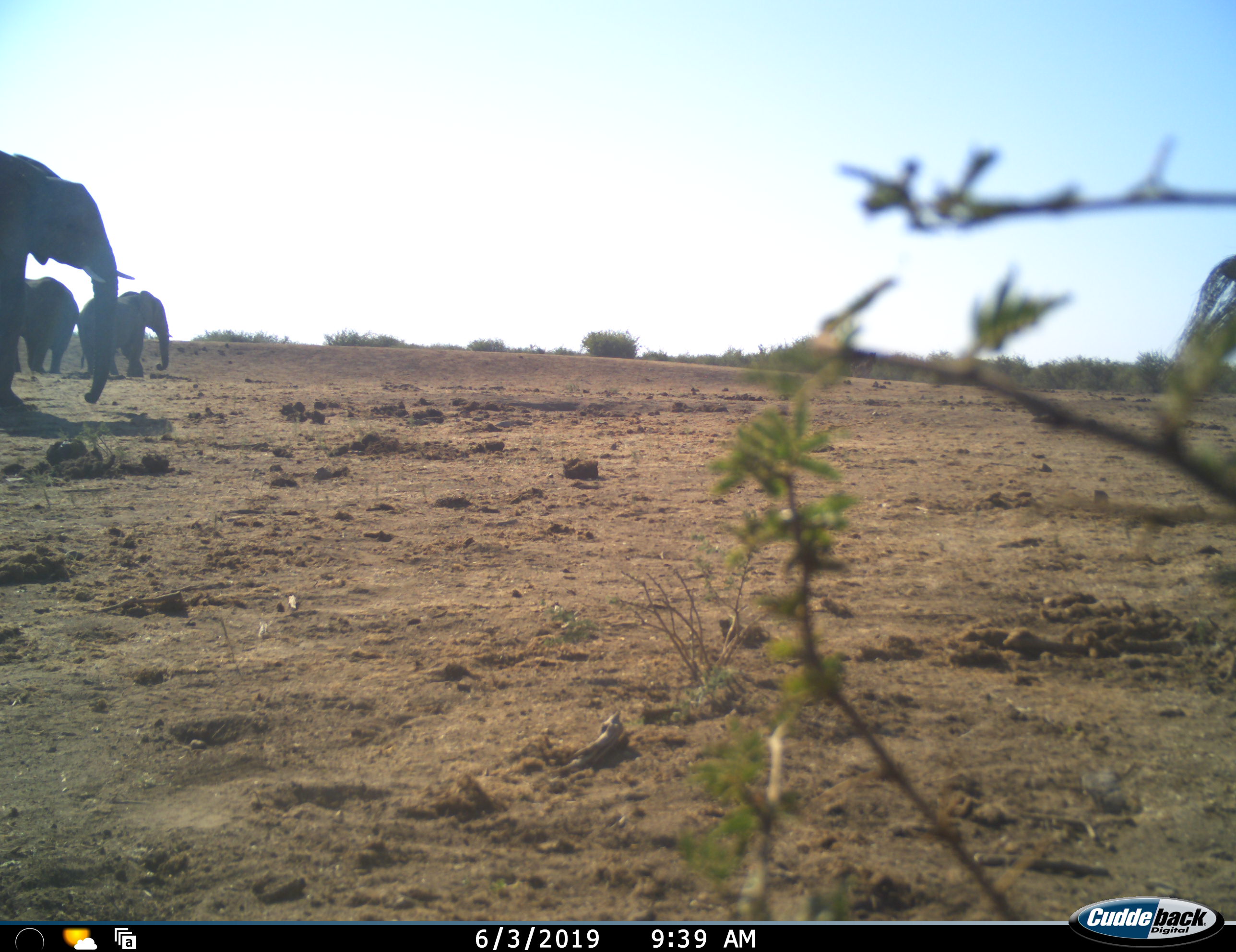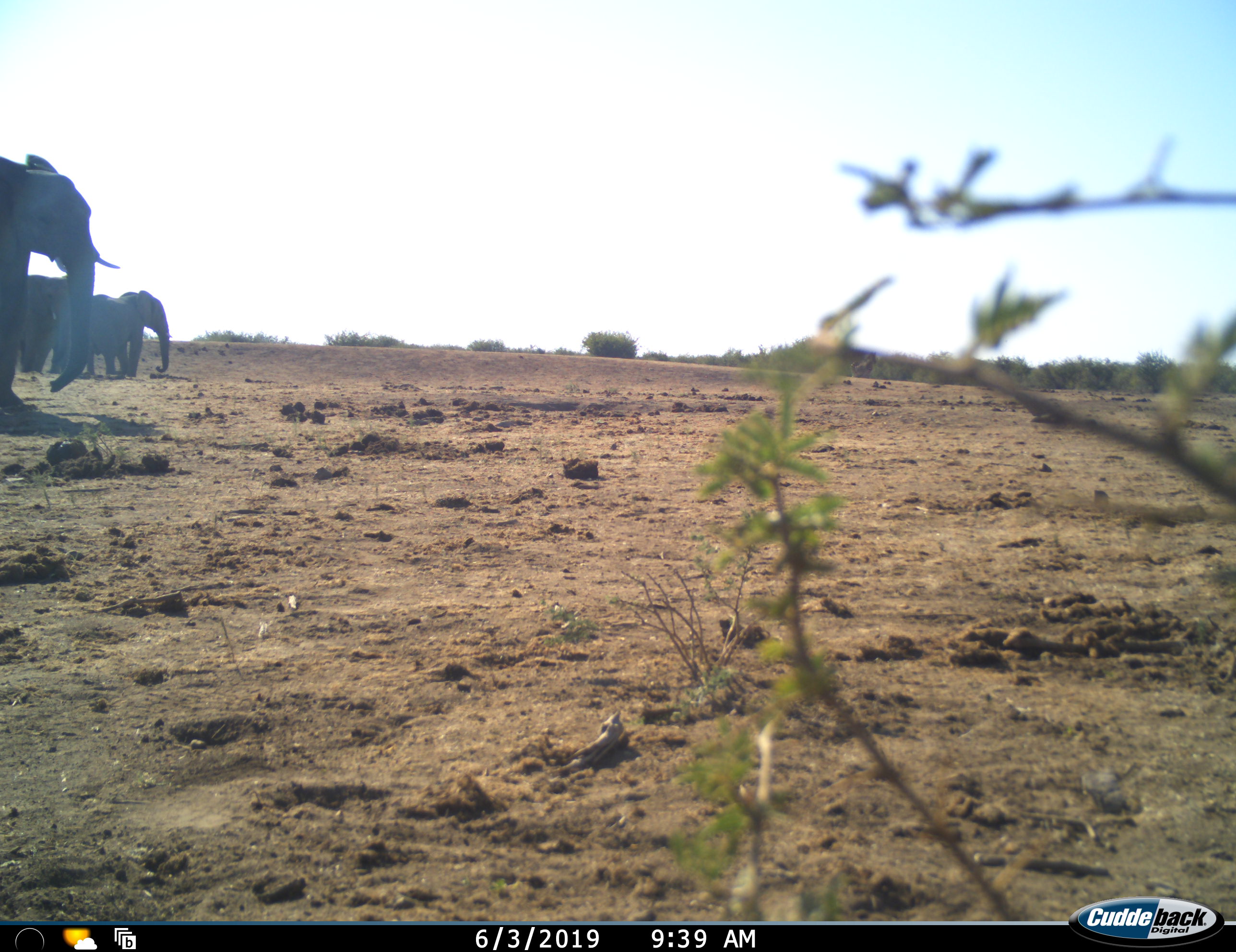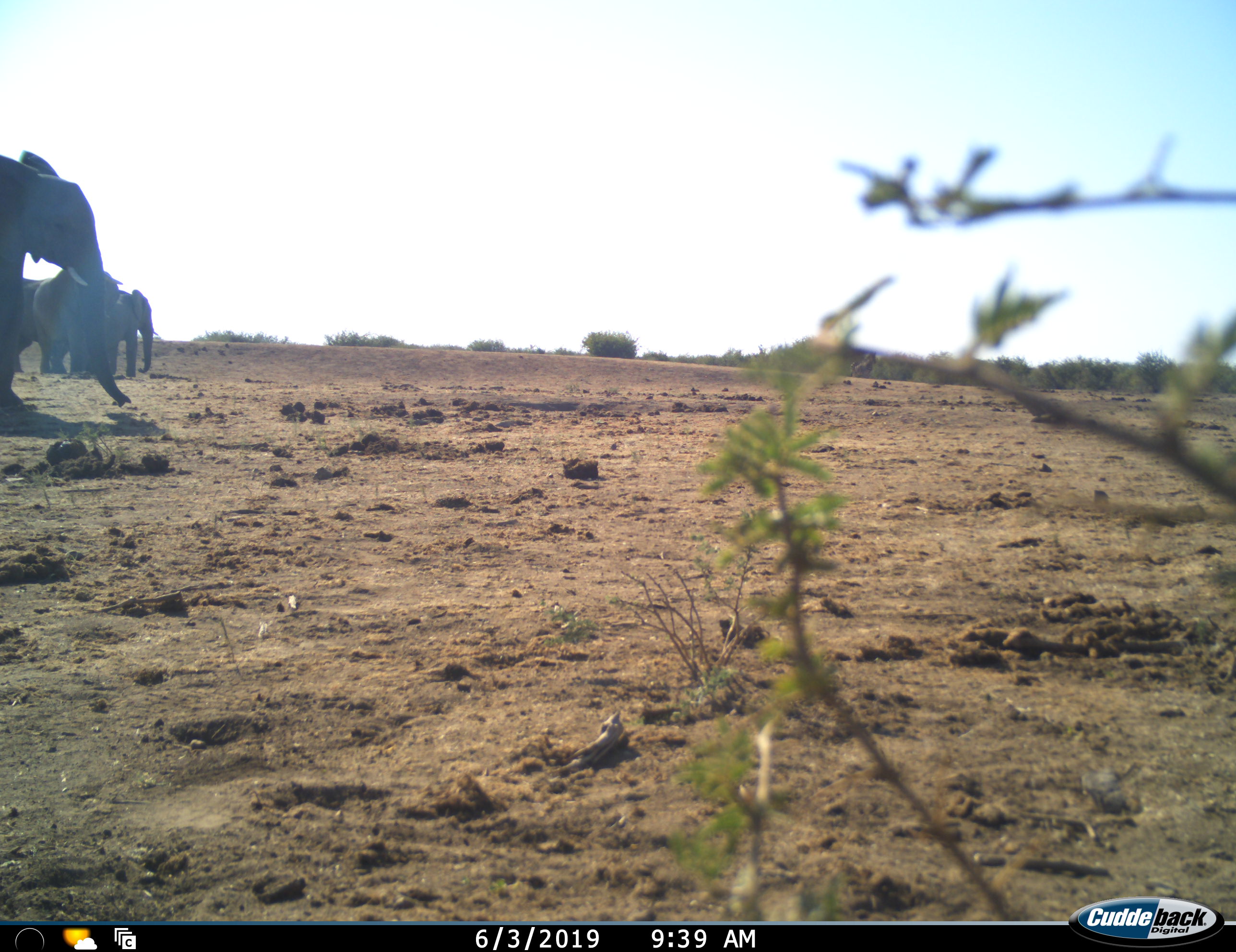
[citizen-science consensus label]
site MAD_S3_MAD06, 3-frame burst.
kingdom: Animalia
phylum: Chordata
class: Mammalia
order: Proboscidea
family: Elephantidae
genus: Loxodonta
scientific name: Loxodonta africana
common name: african bush elephant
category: elephant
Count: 4.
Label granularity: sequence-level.